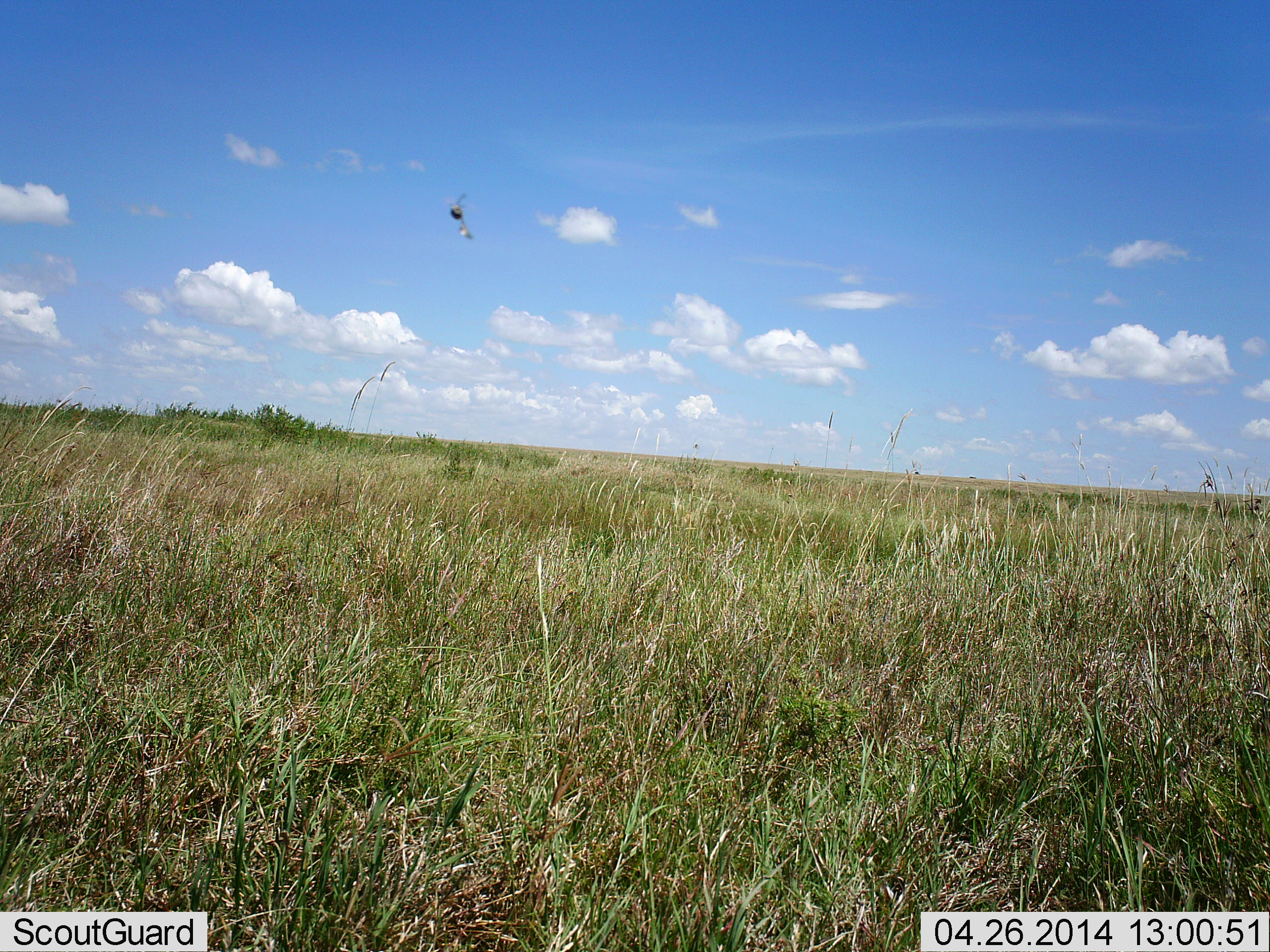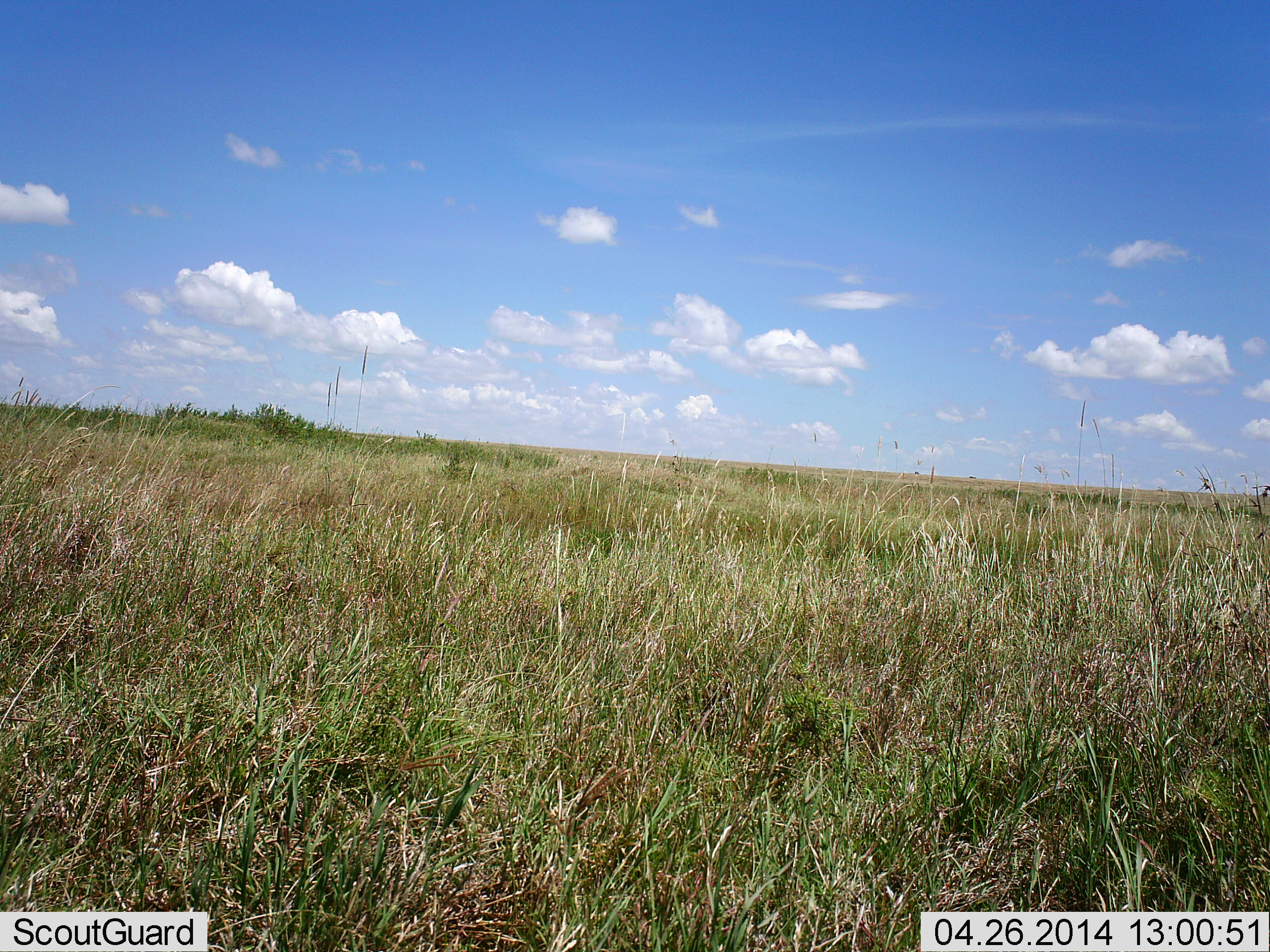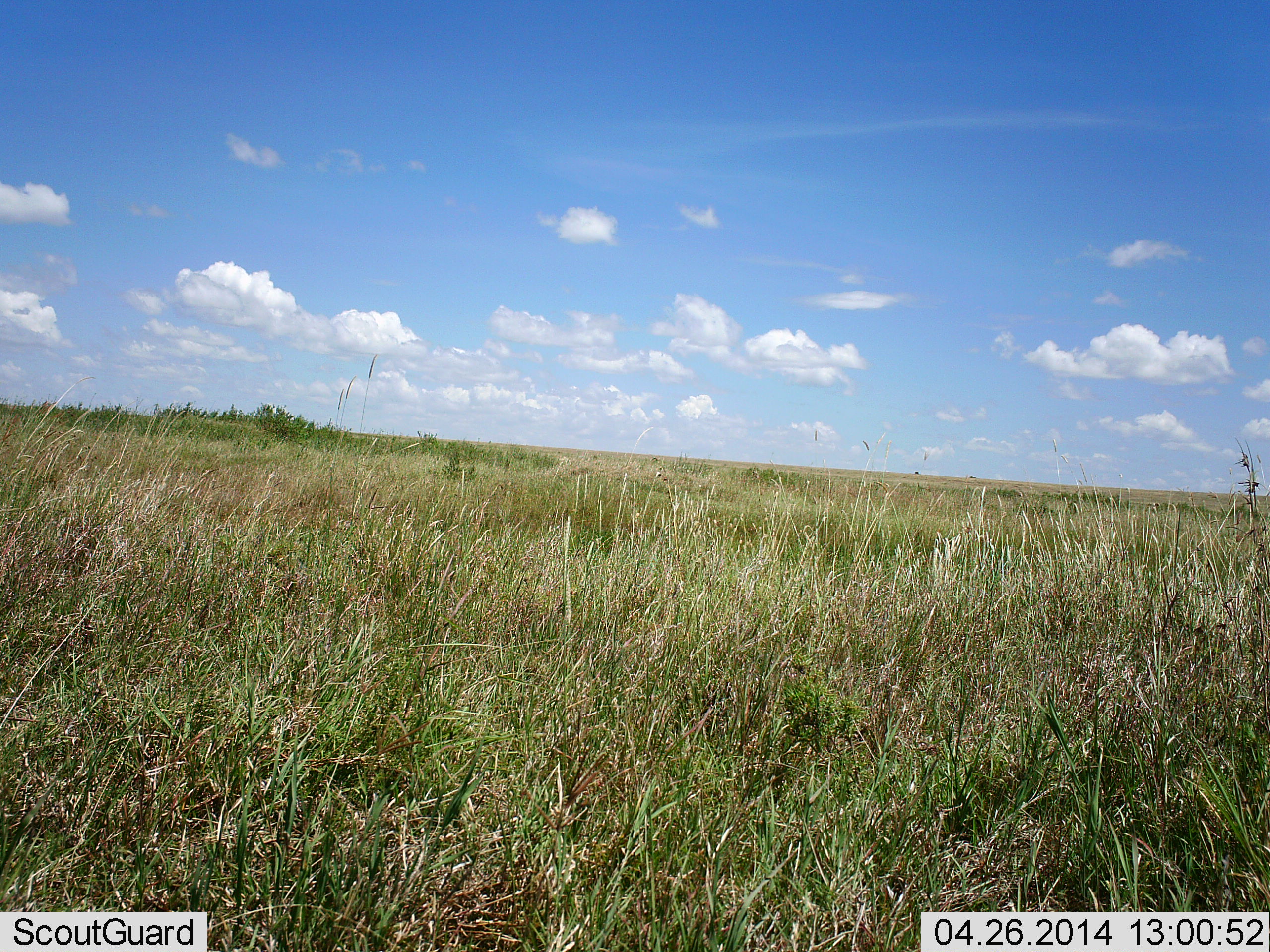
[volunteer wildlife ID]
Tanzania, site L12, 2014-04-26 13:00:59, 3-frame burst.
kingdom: Animalia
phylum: Chordata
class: Aves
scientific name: Aves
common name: bird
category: otherbird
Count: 1.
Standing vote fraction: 0%.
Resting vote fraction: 0%.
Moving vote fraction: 100%.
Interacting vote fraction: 0%.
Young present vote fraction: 0%.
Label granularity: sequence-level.